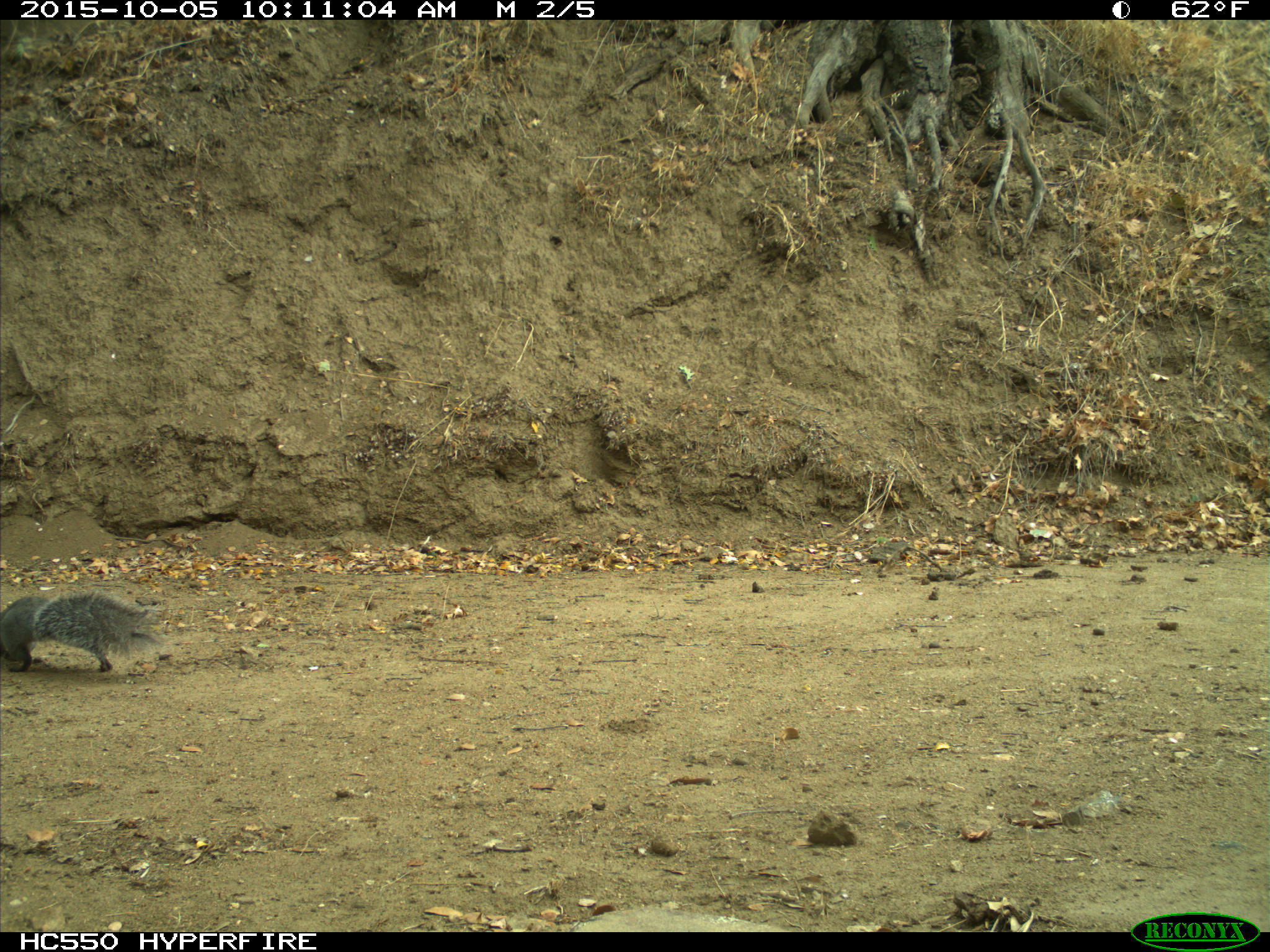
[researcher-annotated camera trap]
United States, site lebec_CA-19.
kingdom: Animalia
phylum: Chordata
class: Mammalia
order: Rodentia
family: Sciuridae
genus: Sciurus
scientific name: Sciurus carolinensis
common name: eastern gray squirrel